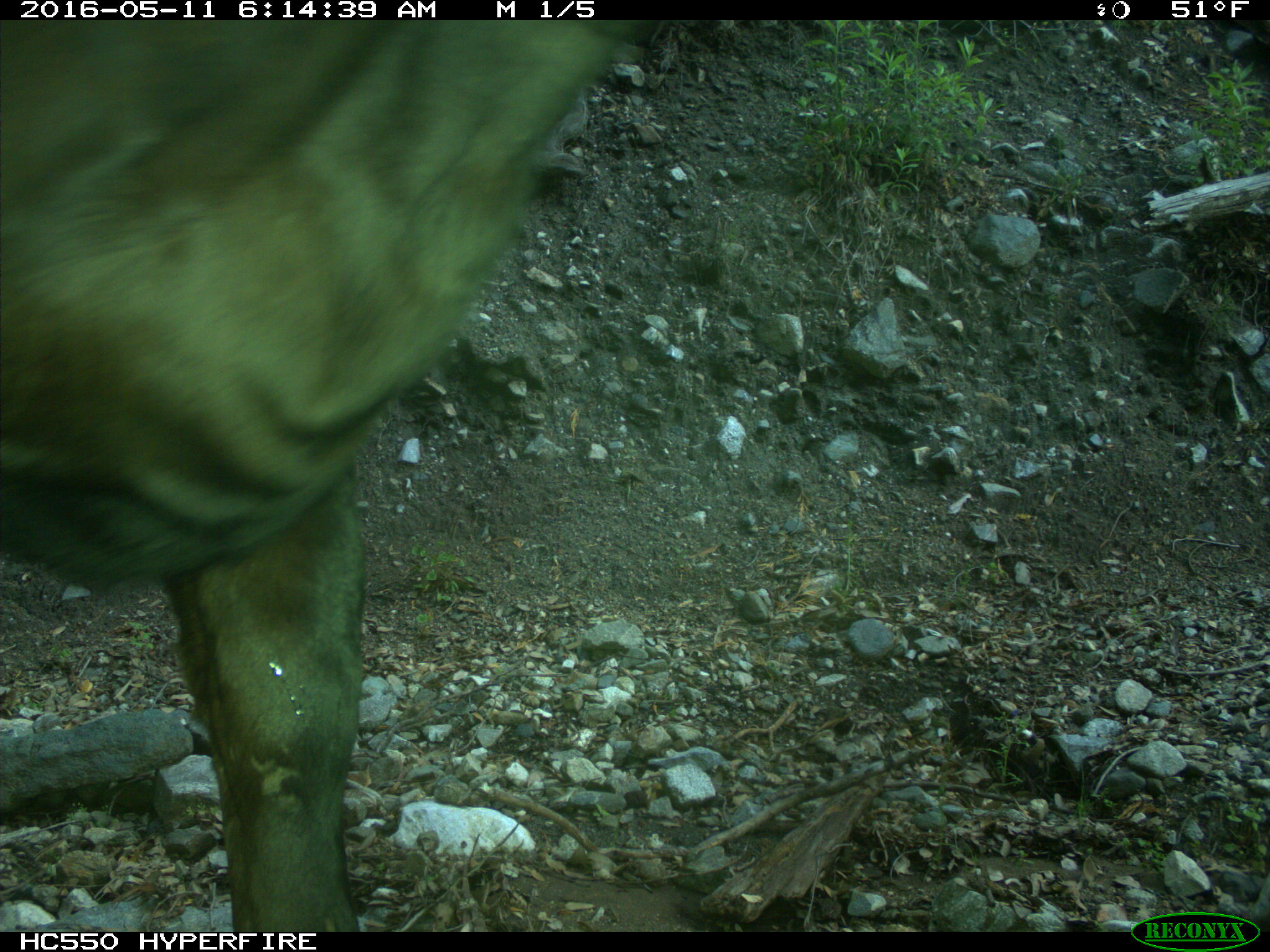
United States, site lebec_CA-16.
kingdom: Animalia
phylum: Chordata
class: Mammalia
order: Artiodactyla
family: Bovidae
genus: Bos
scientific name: Bos taurus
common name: domestic cow